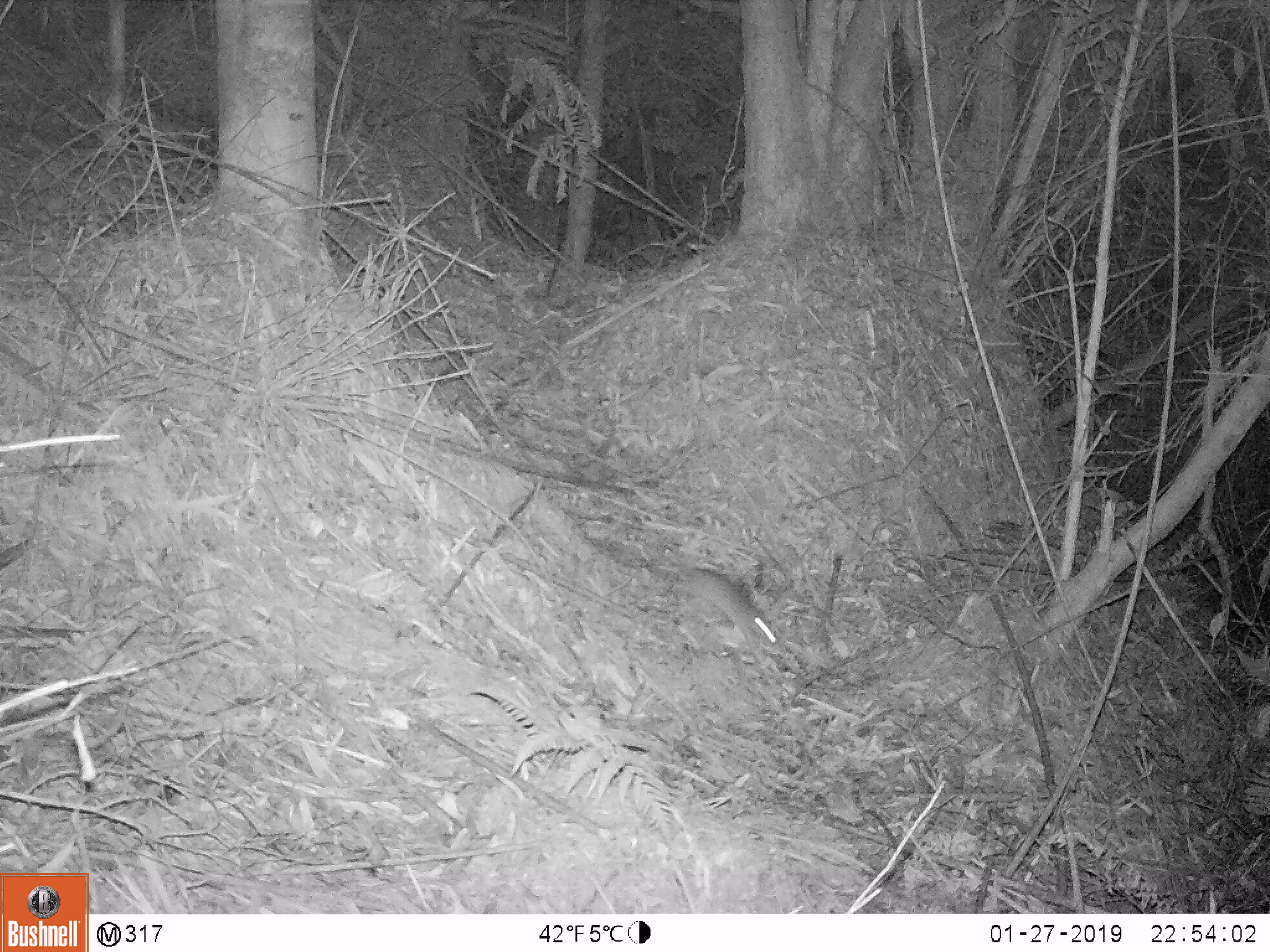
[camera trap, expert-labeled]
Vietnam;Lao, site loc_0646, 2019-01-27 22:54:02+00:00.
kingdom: Animalia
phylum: Chordata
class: Mammalia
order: Rodentia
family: Muridae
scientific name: Muridae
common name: old-world mice and rats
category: unidentified murid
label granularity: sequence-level